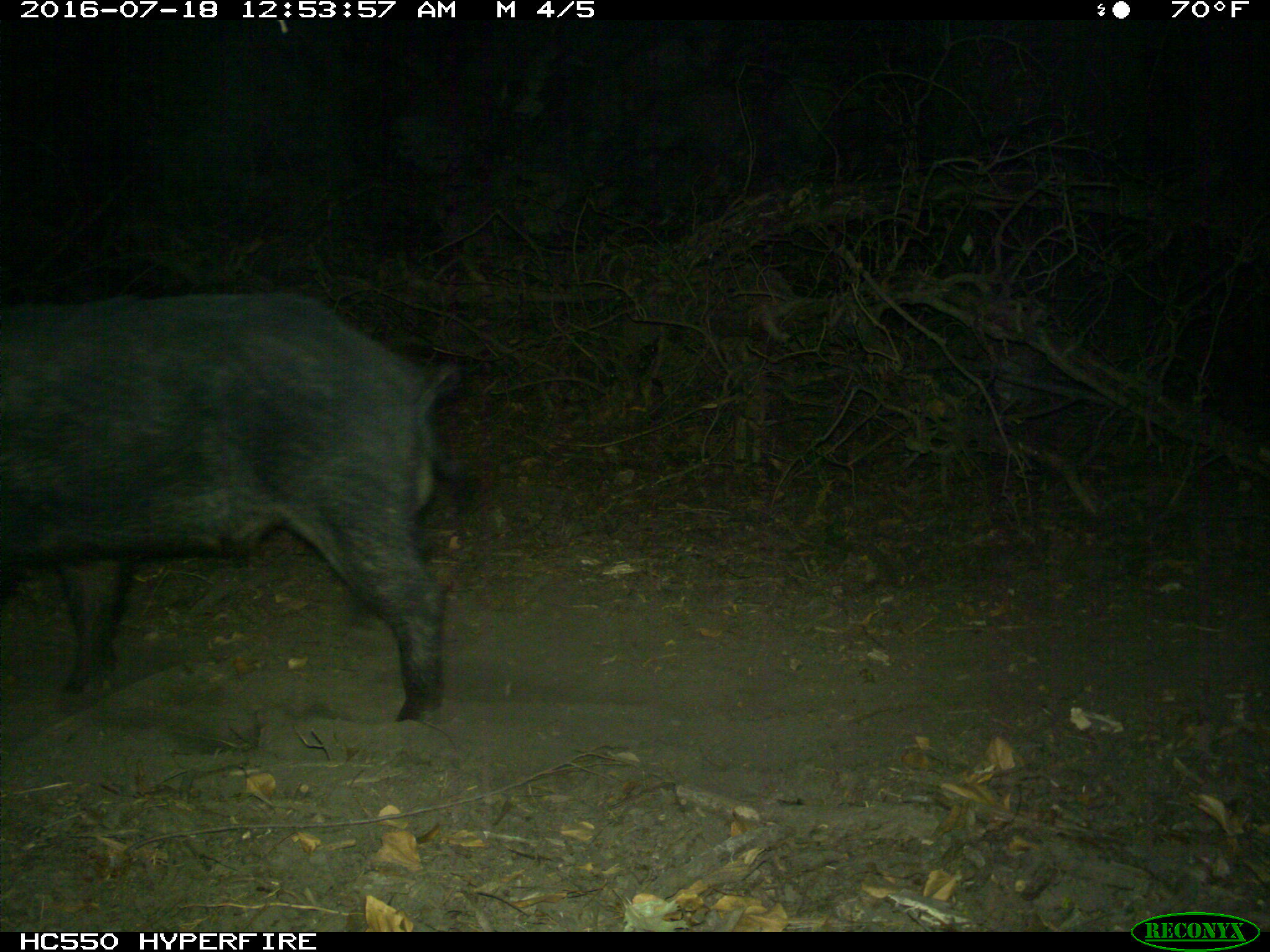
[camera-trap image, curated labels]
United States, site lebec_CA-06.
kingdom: Animalia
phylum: Chordata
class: Mammalia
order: Artiodactyla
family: Suidae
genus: Sus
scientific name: Sus scrofa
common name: wild boar